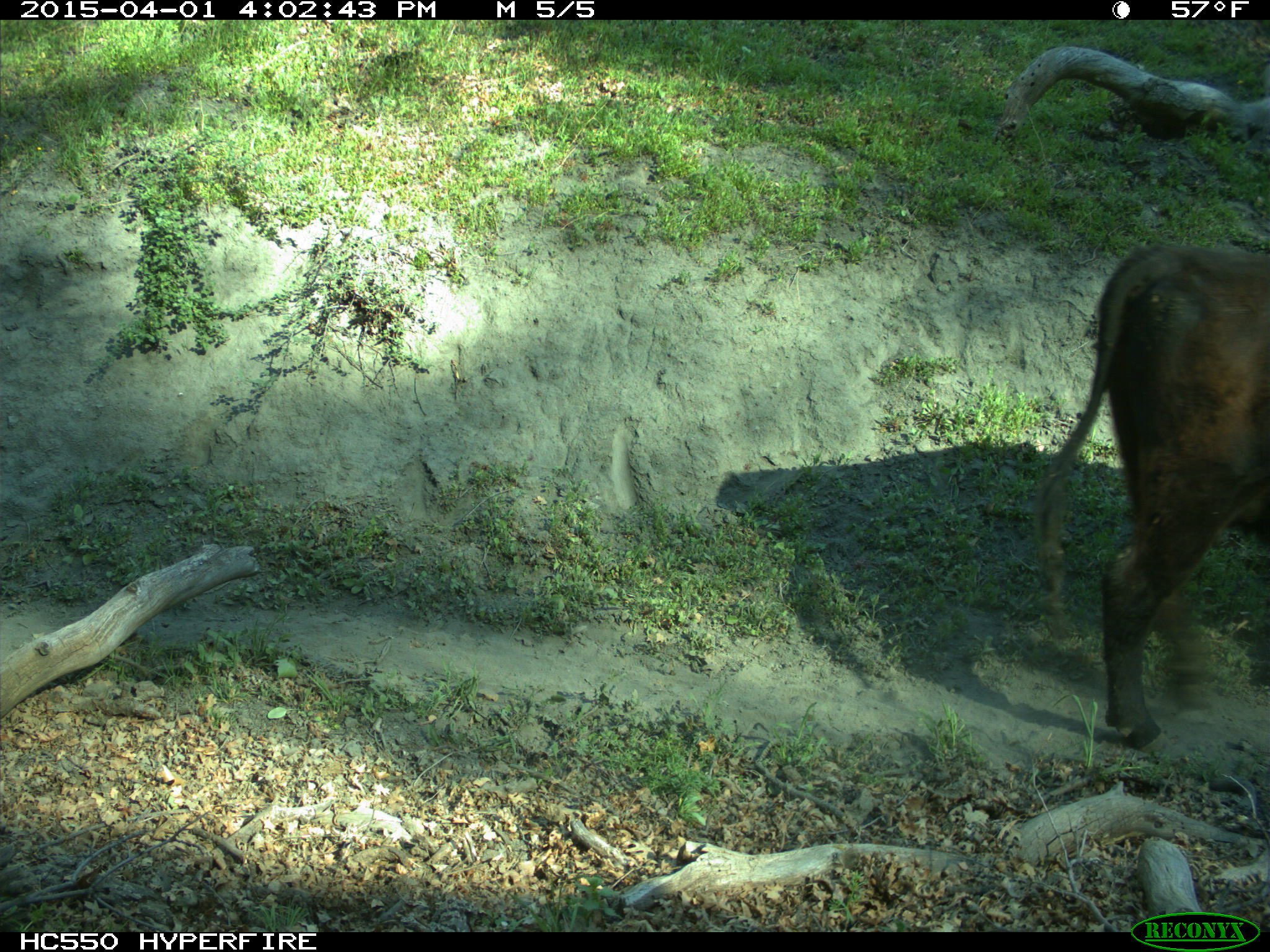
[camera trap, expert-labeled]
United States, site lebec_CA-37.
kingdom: Animalia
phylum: Chordata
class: Mammalia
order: Artiodactyla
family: Bovidae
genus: Bos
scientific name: Bos taurus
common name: domestic cow